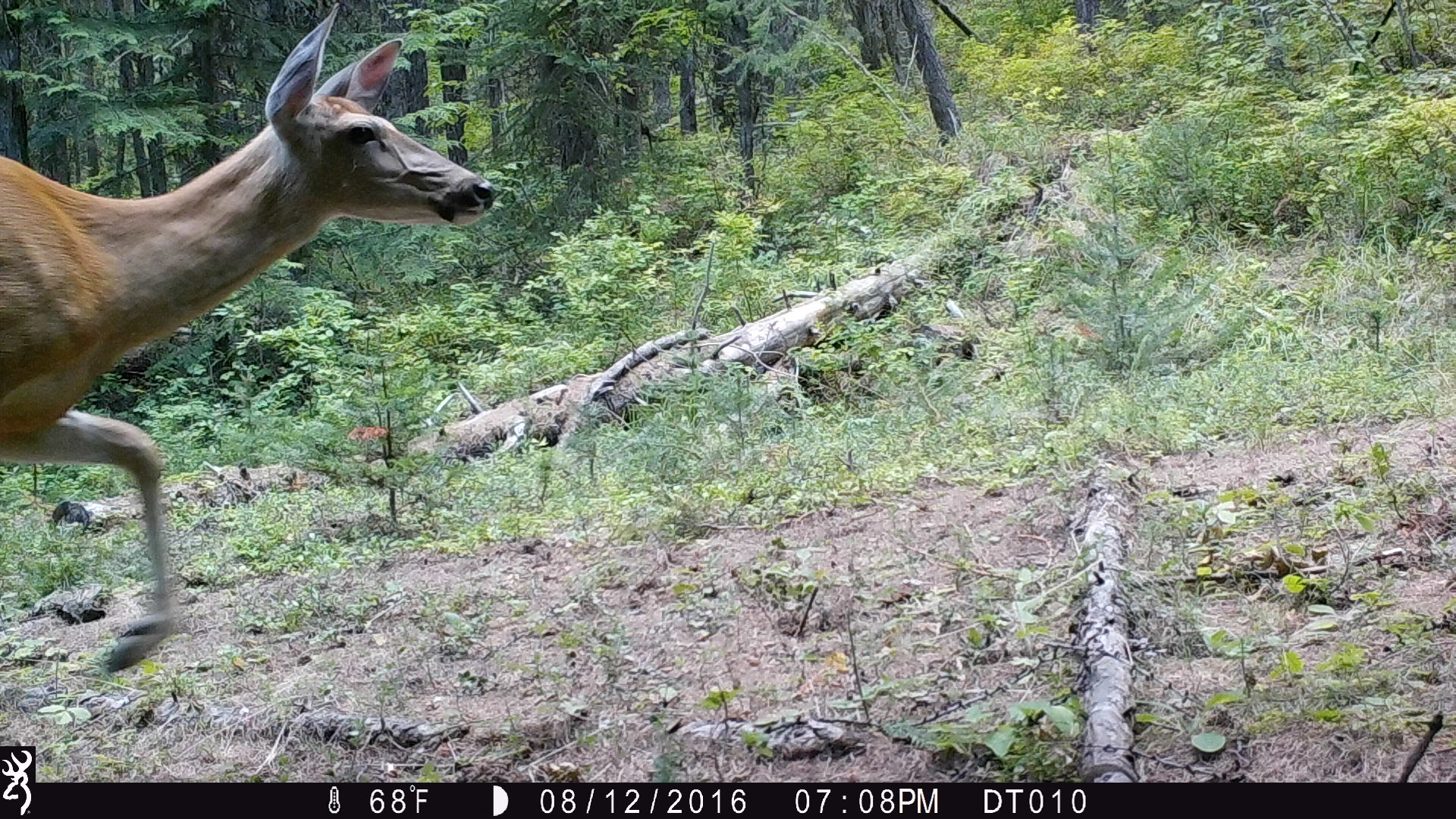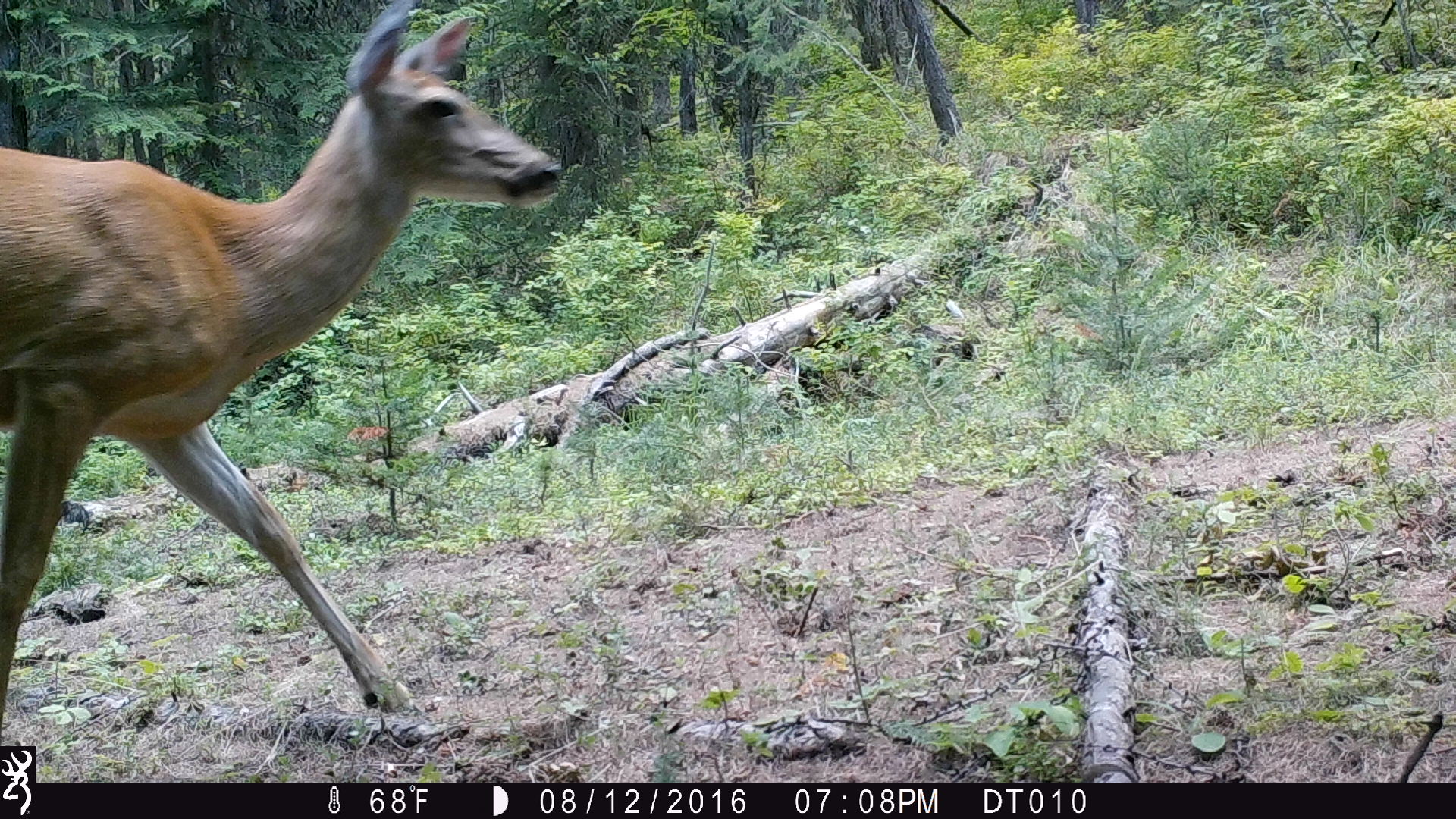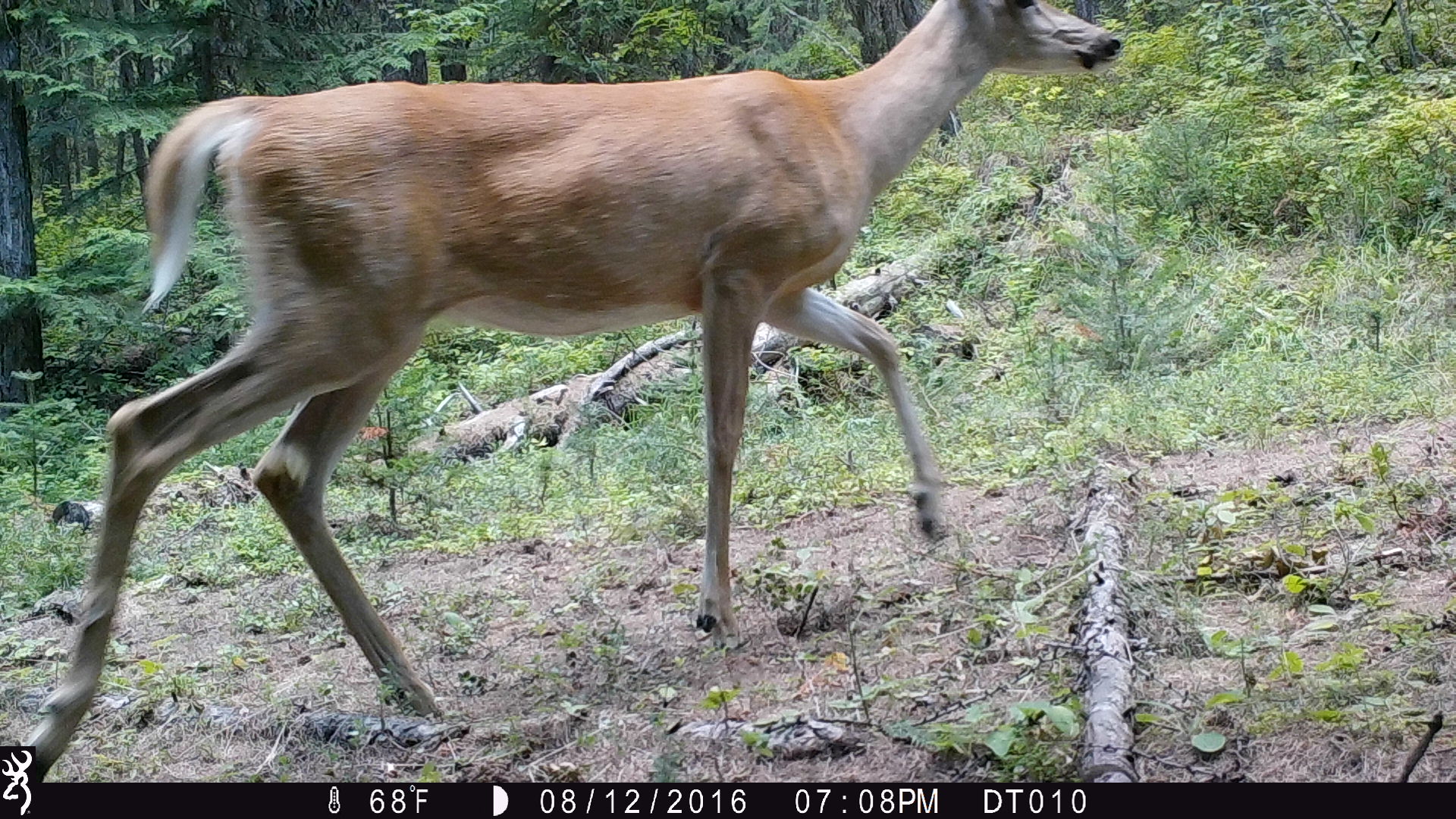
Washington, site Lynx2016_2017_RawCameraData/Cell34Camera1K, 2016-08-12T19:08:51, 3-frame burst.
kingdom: Animalia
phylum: Chordata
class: Mammalia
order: Artiodactyla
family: Cervidae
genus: Odocoileus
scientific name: Odocoileus virginianus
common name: white-tailed deer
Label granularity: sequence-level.